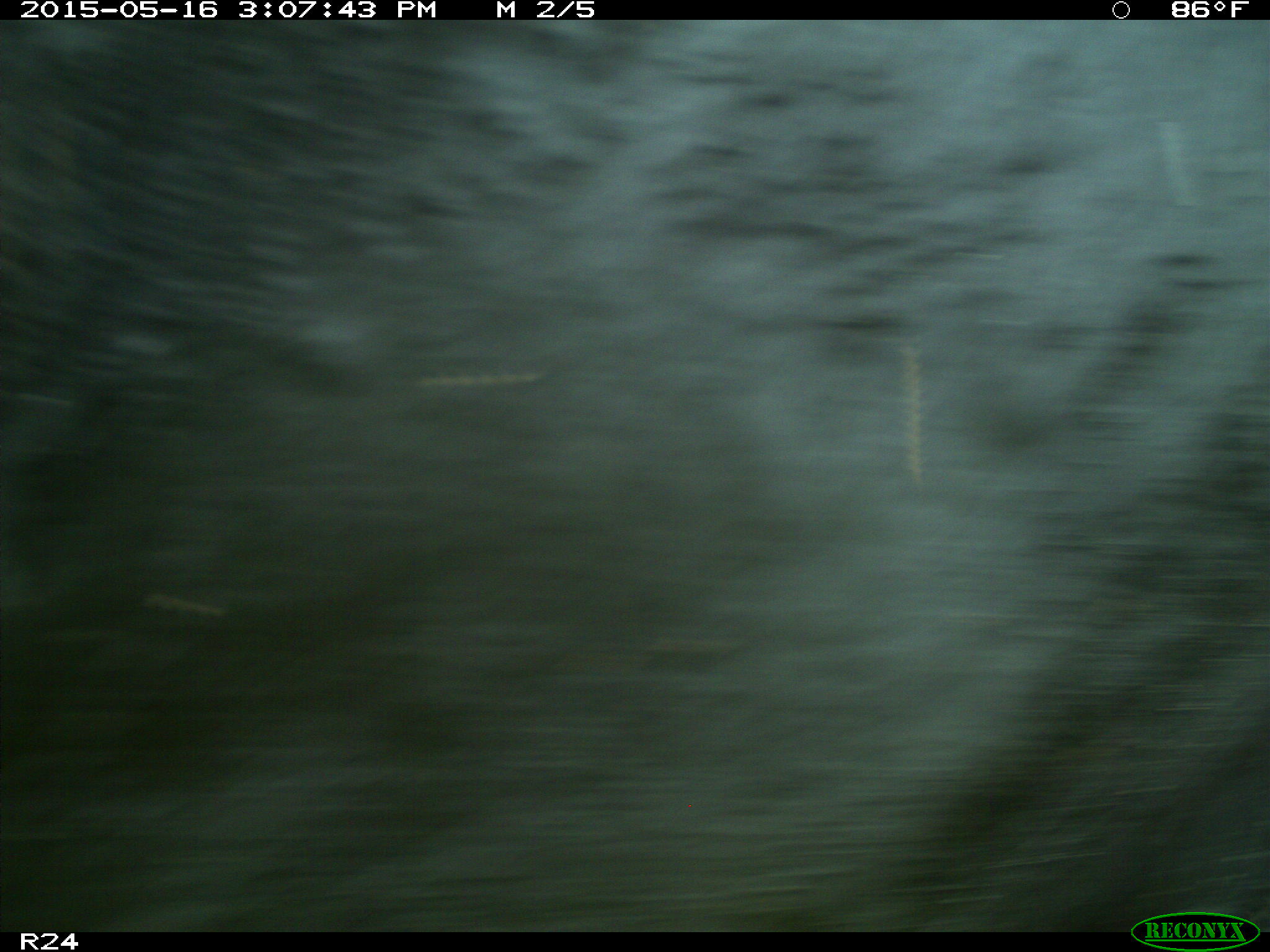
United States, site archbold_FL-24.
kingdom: Animalia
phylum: Chordata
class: Mammalia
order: Artiodactyla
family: Bovidae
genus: Bos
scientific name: Bos taurus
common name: domestic cow